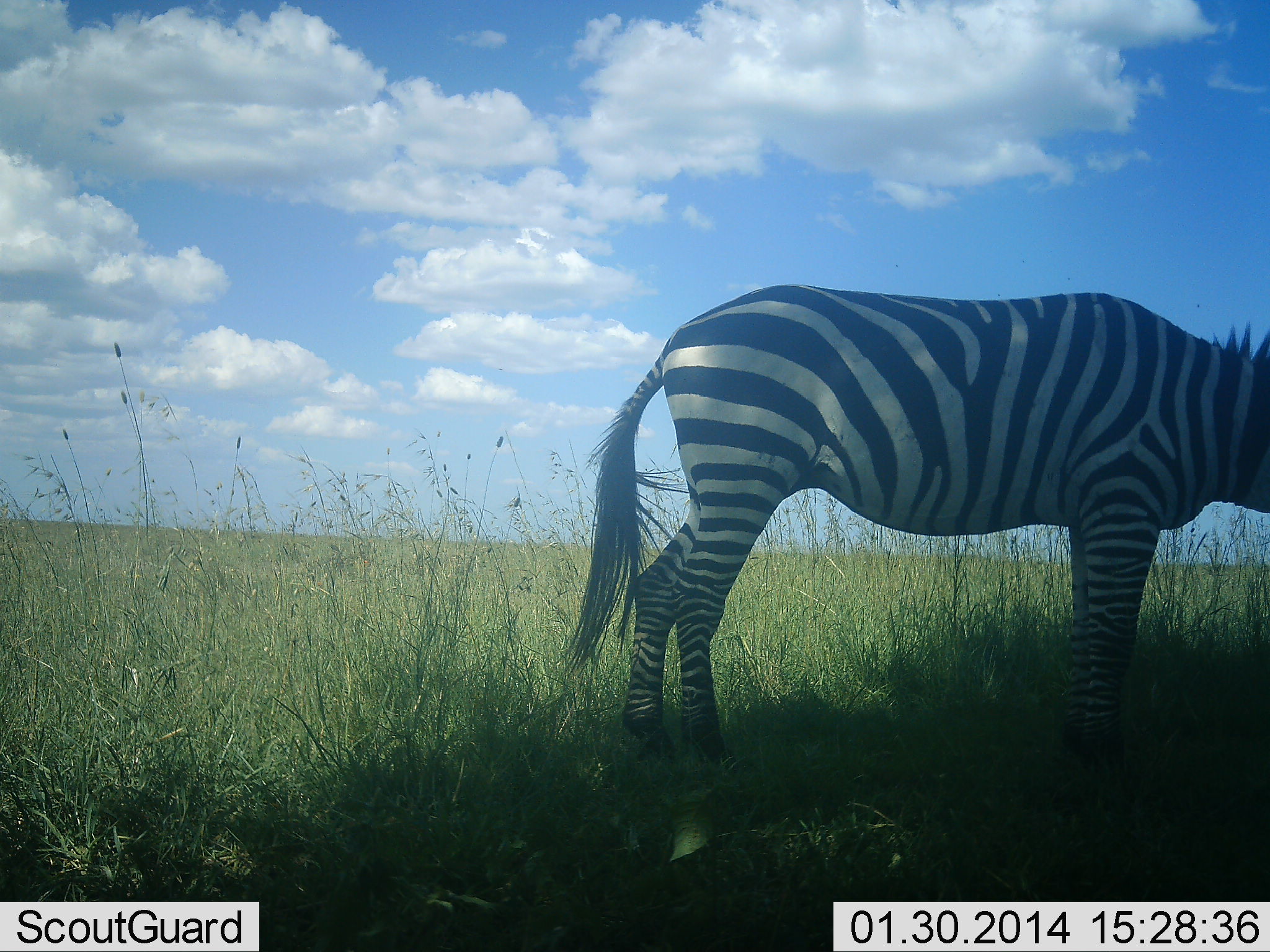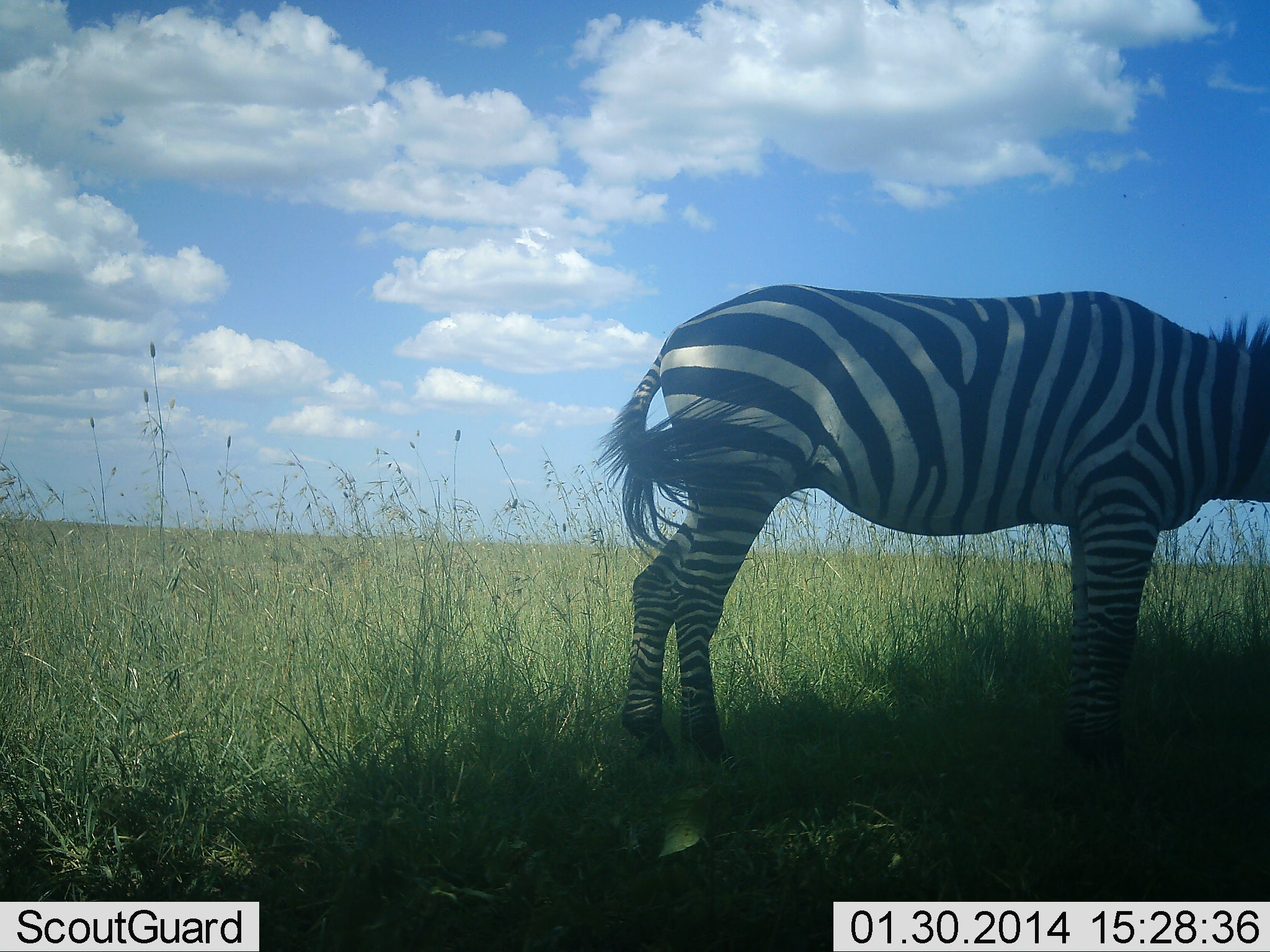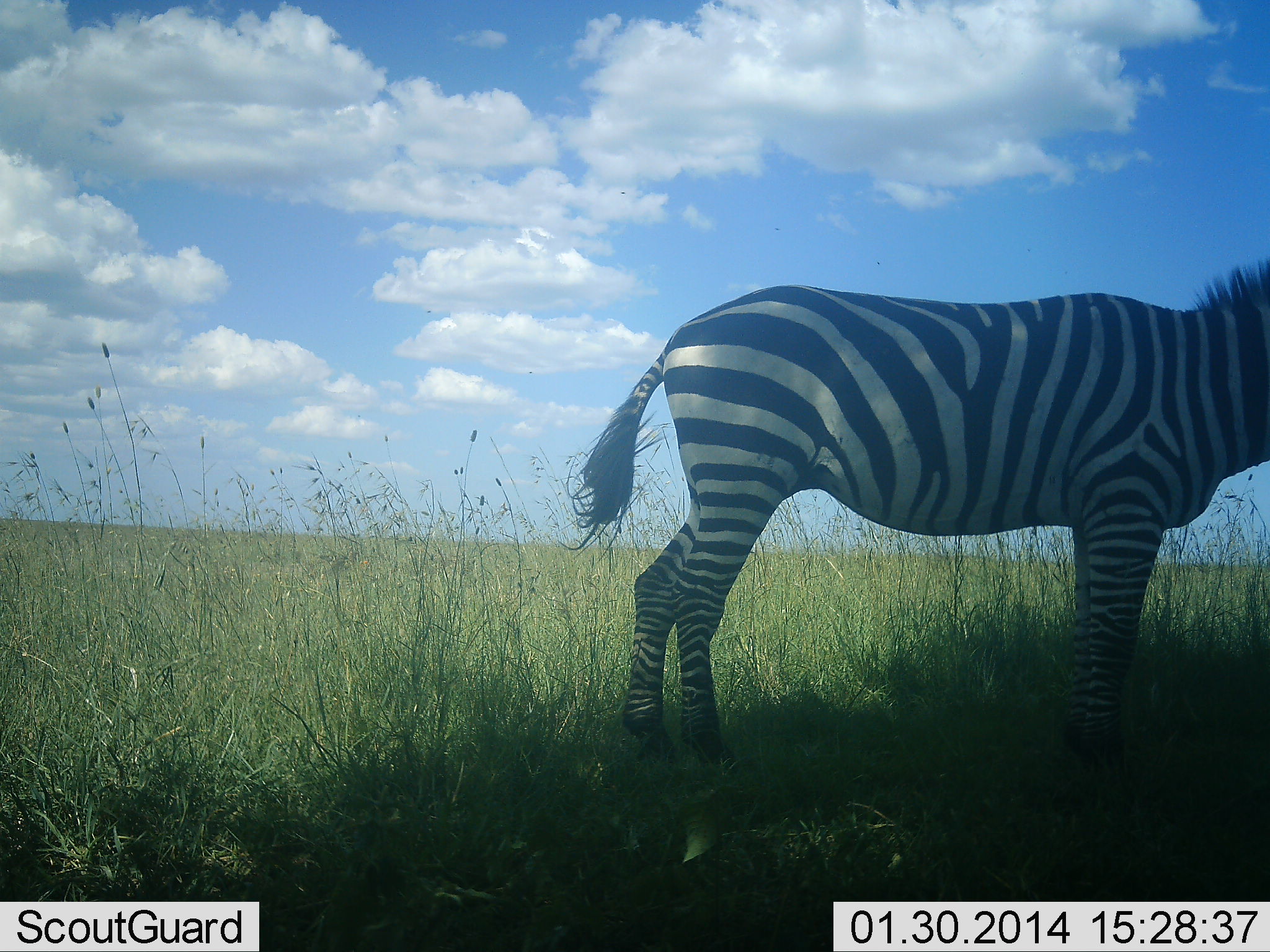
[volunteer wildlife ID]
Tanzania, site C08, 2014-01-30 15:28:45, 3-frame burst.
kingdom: Animalia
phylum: Chordata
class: Mammalia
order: Perissodactyla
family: Equidae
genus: Equus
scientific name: Equus quagga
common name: plains zebra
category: zebra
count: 1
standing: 89%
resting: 0%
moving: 0%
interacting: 0%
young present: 0%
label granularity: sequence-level